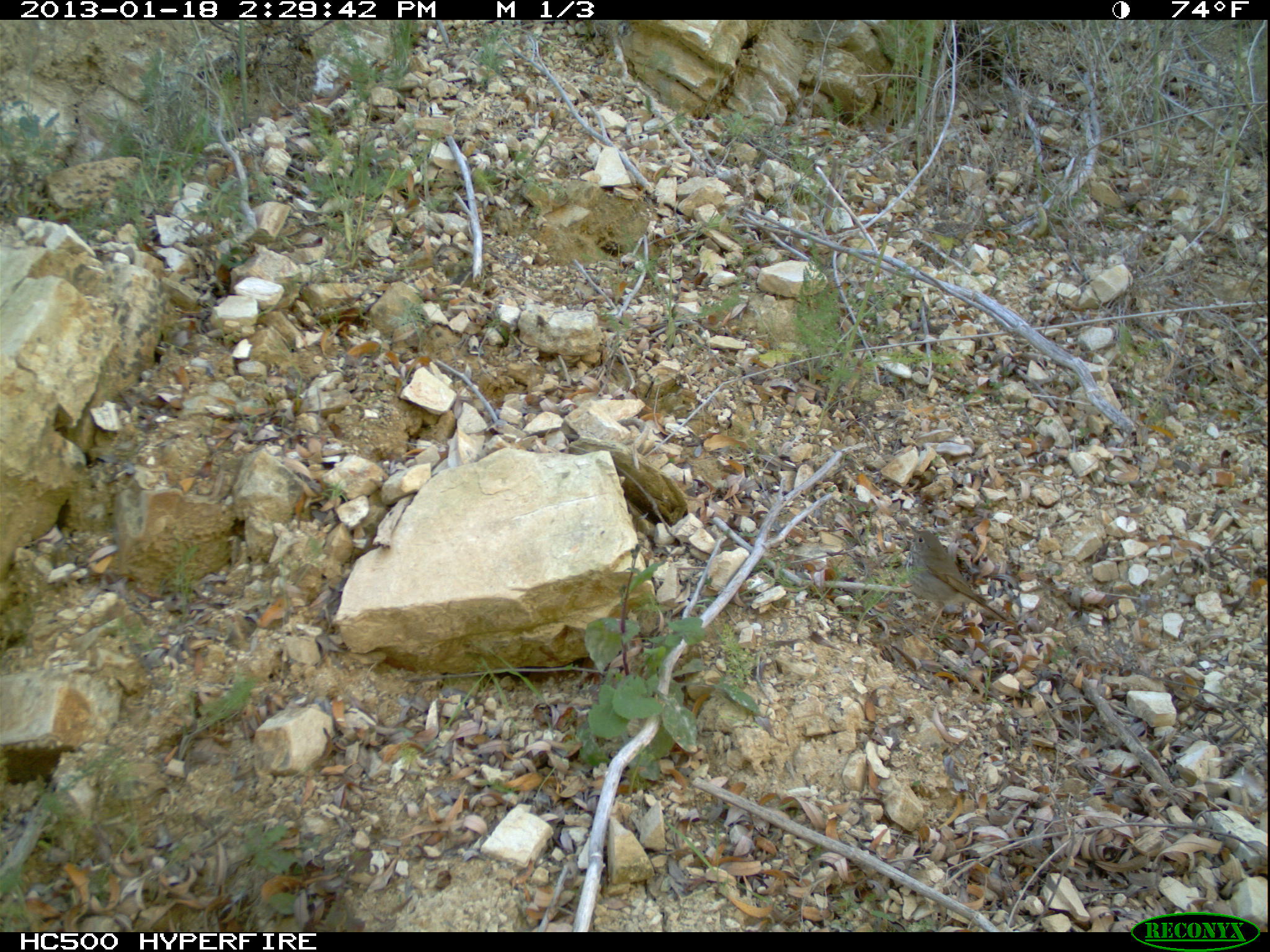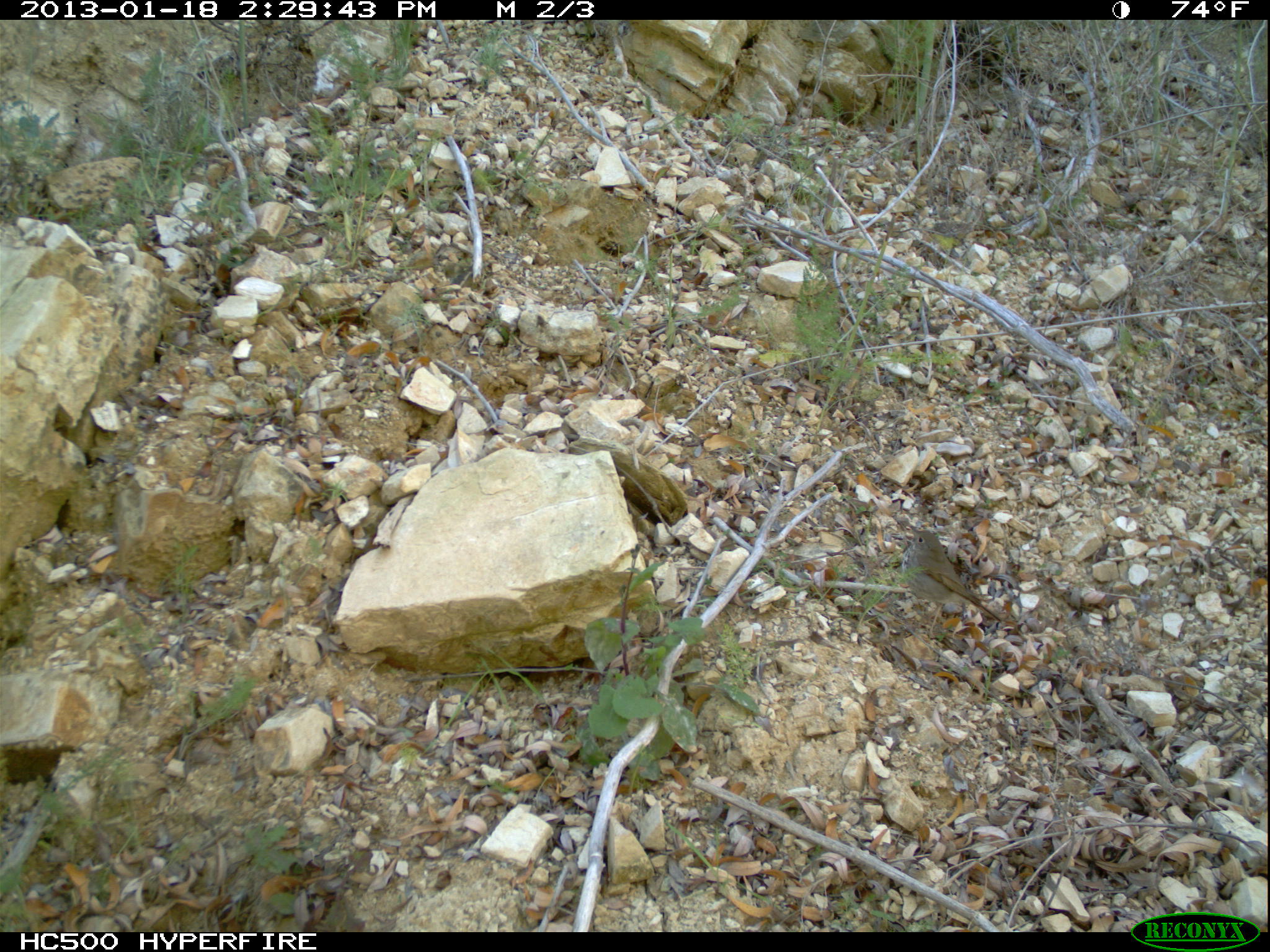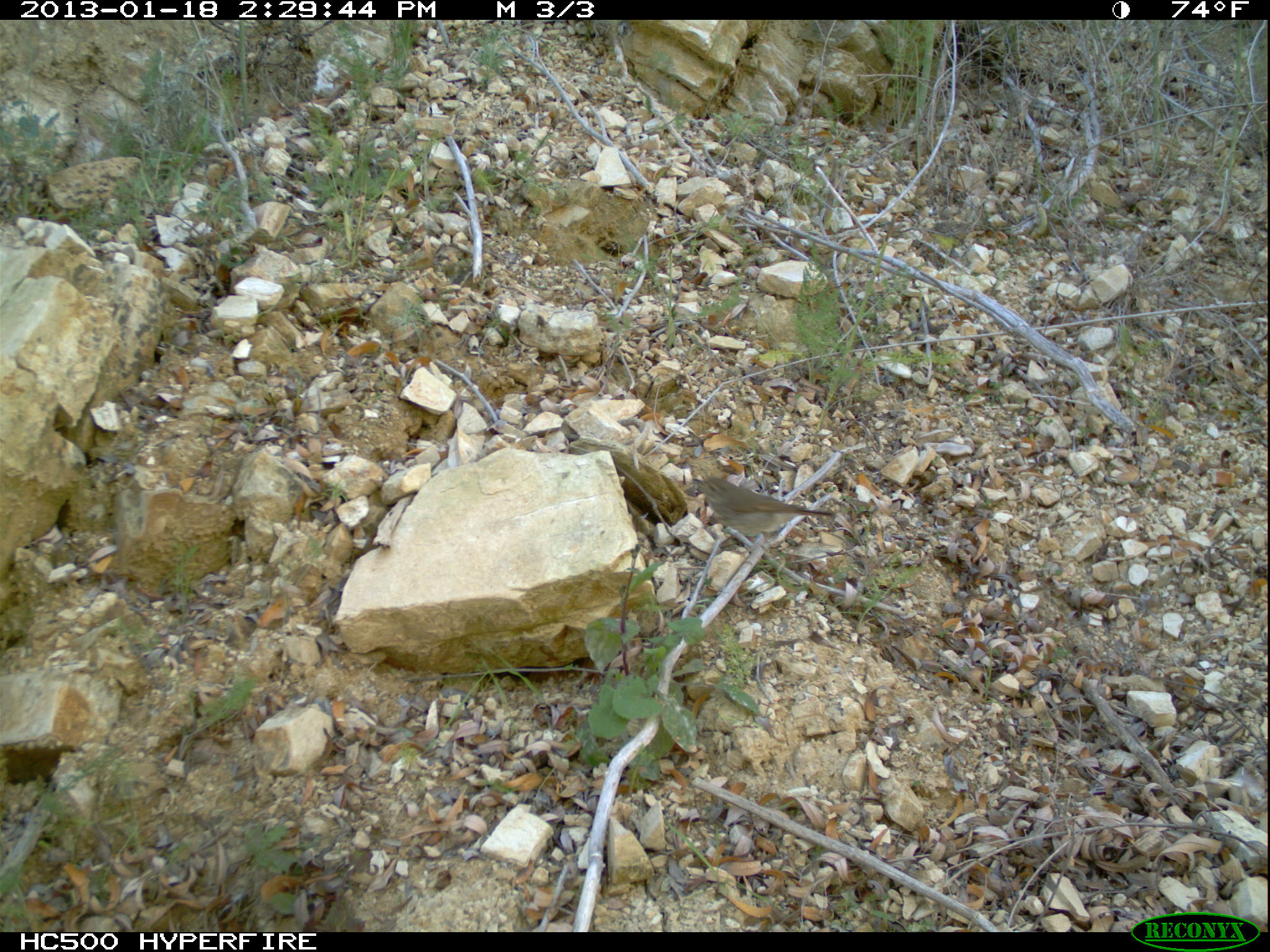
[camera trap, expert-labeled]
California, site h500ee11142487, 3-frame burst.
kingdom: Animalia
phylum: Chordata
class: Aves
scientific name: Aves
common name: bird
Bird (Aves).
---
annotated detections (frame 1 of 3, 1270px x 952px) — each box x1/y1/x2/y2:
bird: 909/530/1007/638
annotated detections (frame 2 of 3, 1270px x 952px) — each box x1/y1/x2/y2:
bird: 905/525/1001/636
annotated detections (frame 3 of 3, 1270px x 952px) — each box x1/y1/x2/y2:
bird: 692/476/833/565